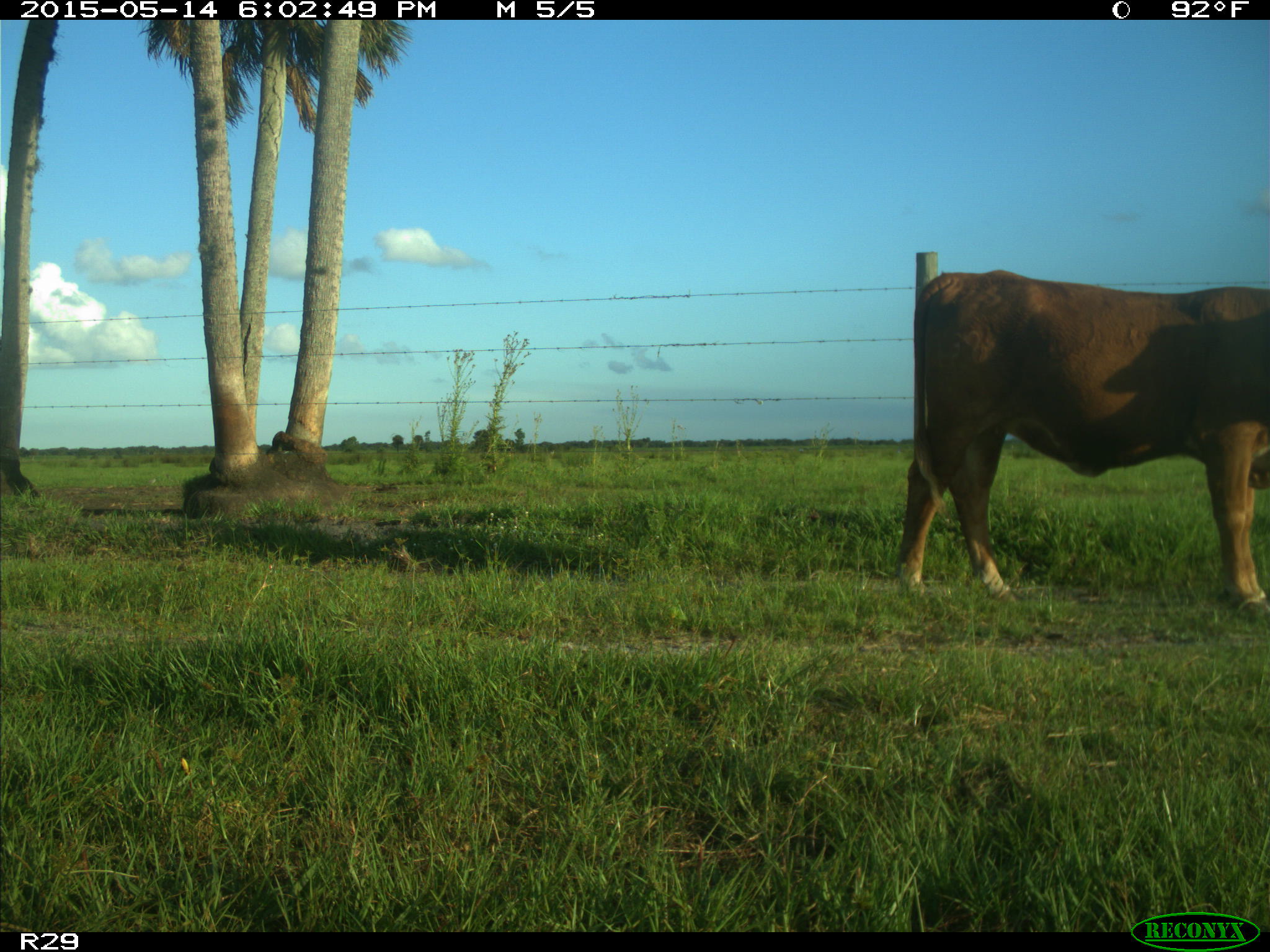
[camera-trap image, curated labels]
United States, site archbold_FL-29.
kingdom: Animalia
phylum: Chordata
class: Mammalia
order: Artiodactyla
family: Bovidae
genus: Bos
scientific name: Bos taurus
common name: domestic cow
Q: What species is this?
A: Bos taurus (domestic cow).